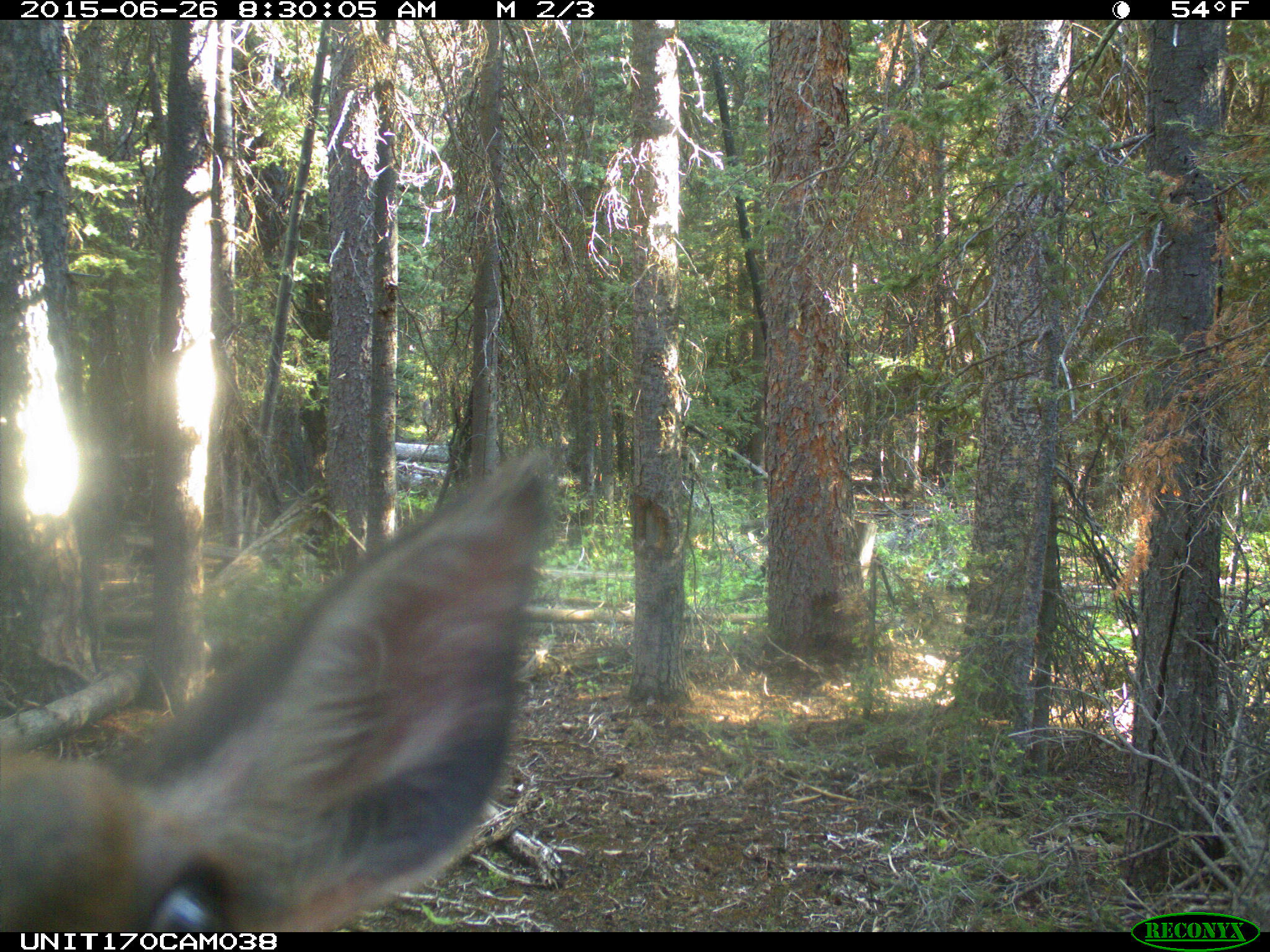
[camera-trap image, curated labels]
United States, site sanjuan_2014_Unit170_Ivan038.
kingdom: Animalia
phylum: Chordata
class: Mammalia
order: Artiodactyla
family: Cervidae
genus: Cervus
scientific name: Cervus elaphus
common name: red deer